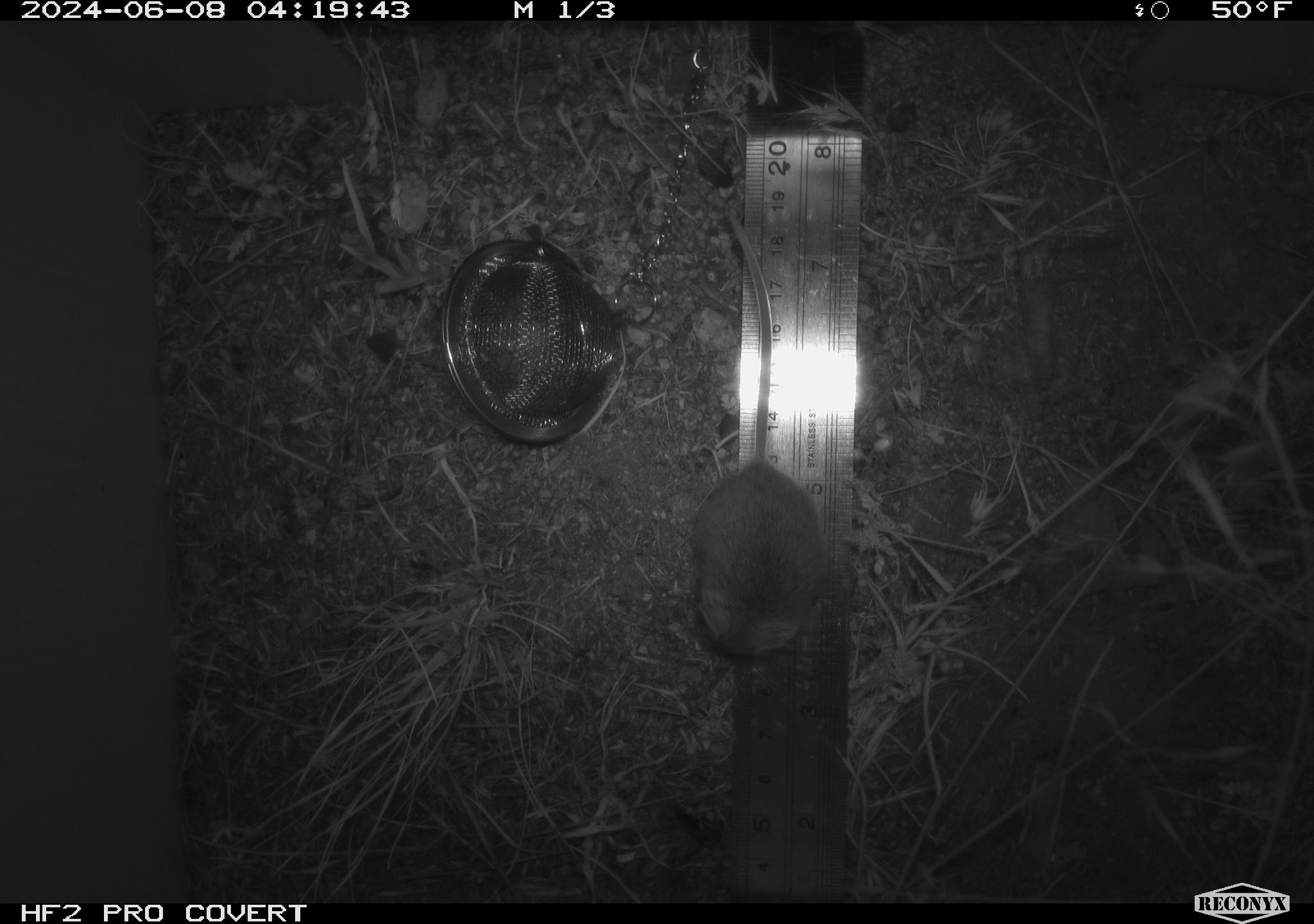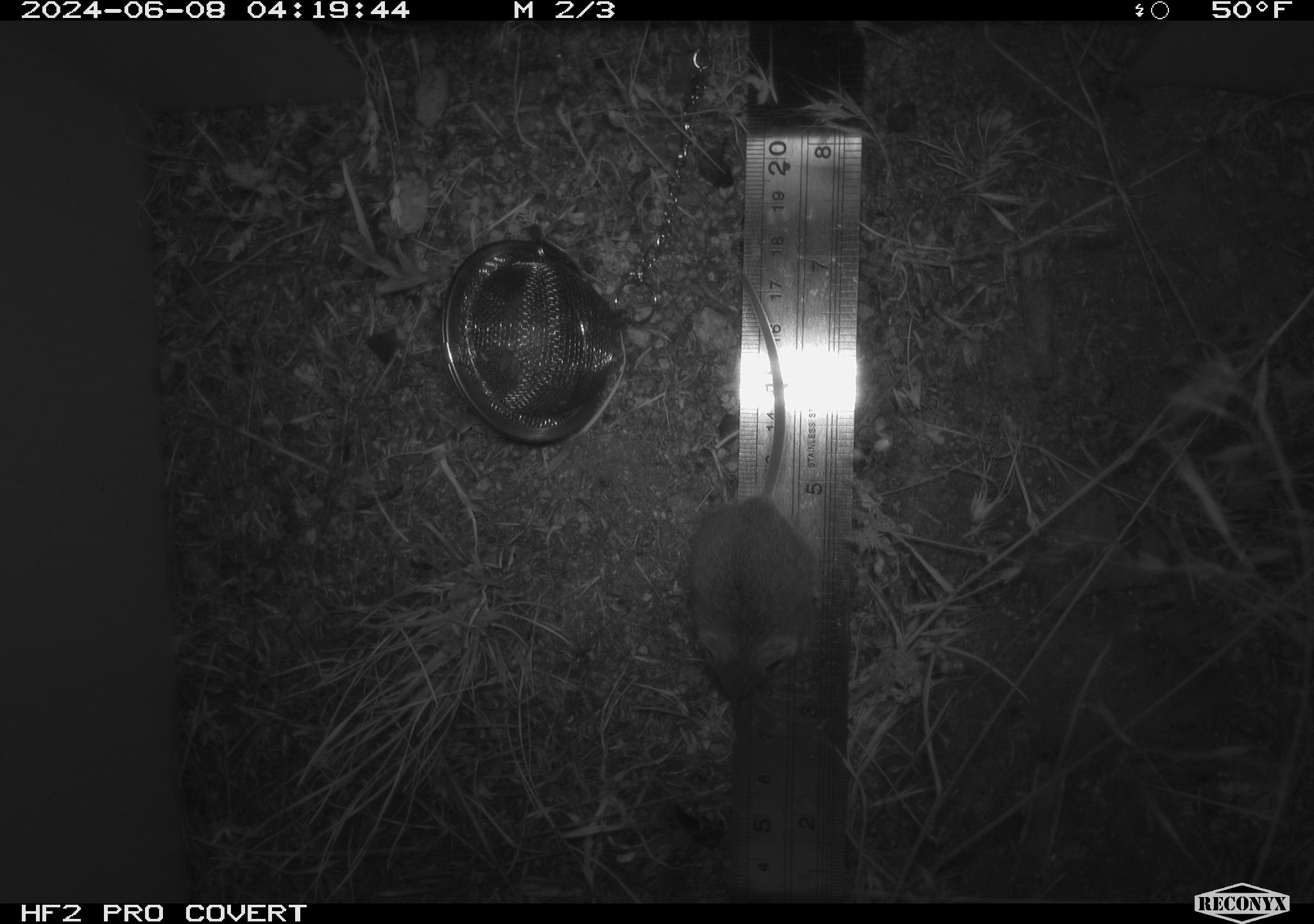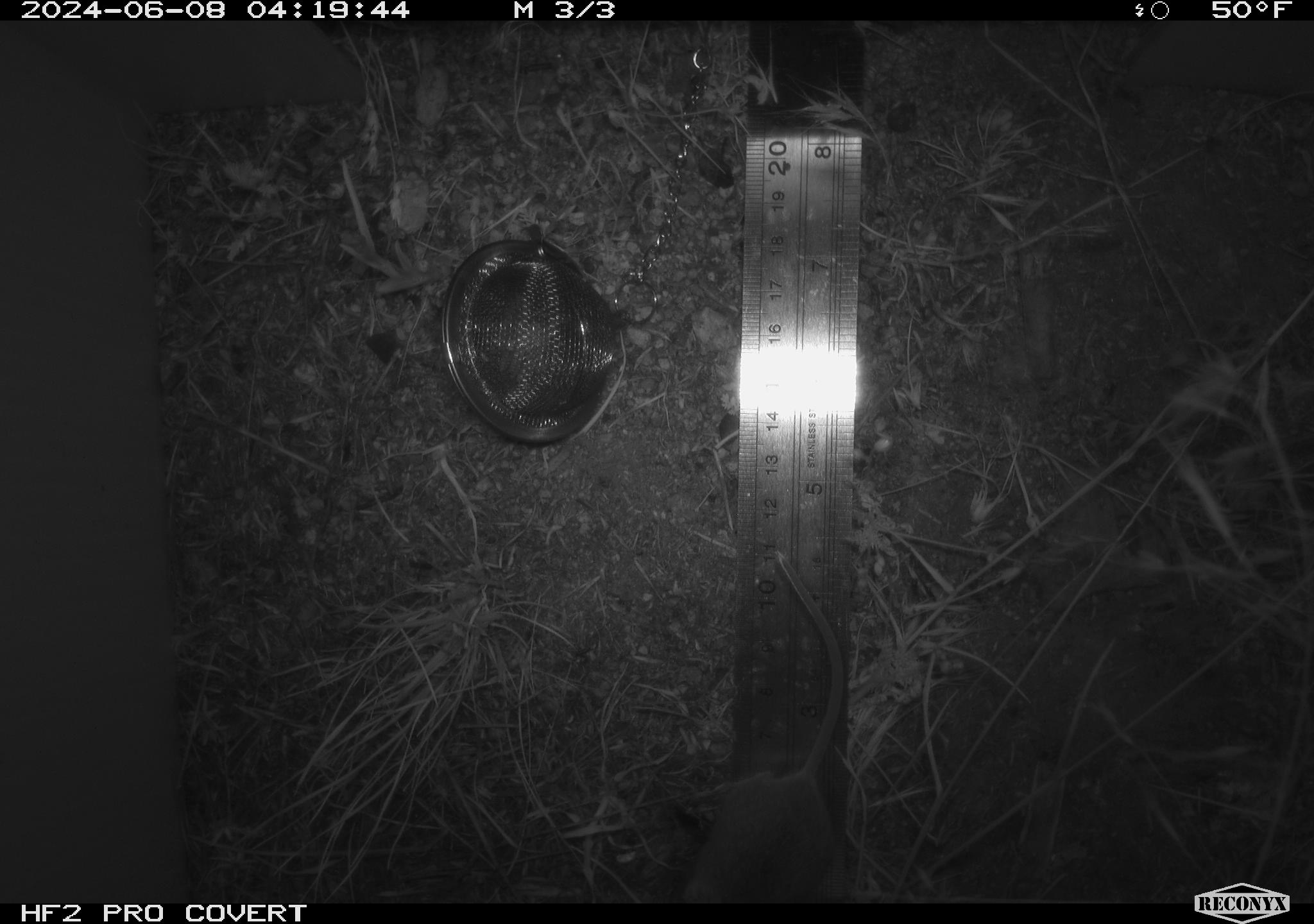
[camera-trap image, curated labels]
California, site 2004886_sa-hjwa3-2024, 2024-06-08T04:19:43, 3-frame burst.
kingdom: Animalia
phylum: Chordata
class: Mammalia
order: Rodentia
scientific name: Rodentia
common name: rodent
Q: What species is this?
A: Rodent (Rodentia).